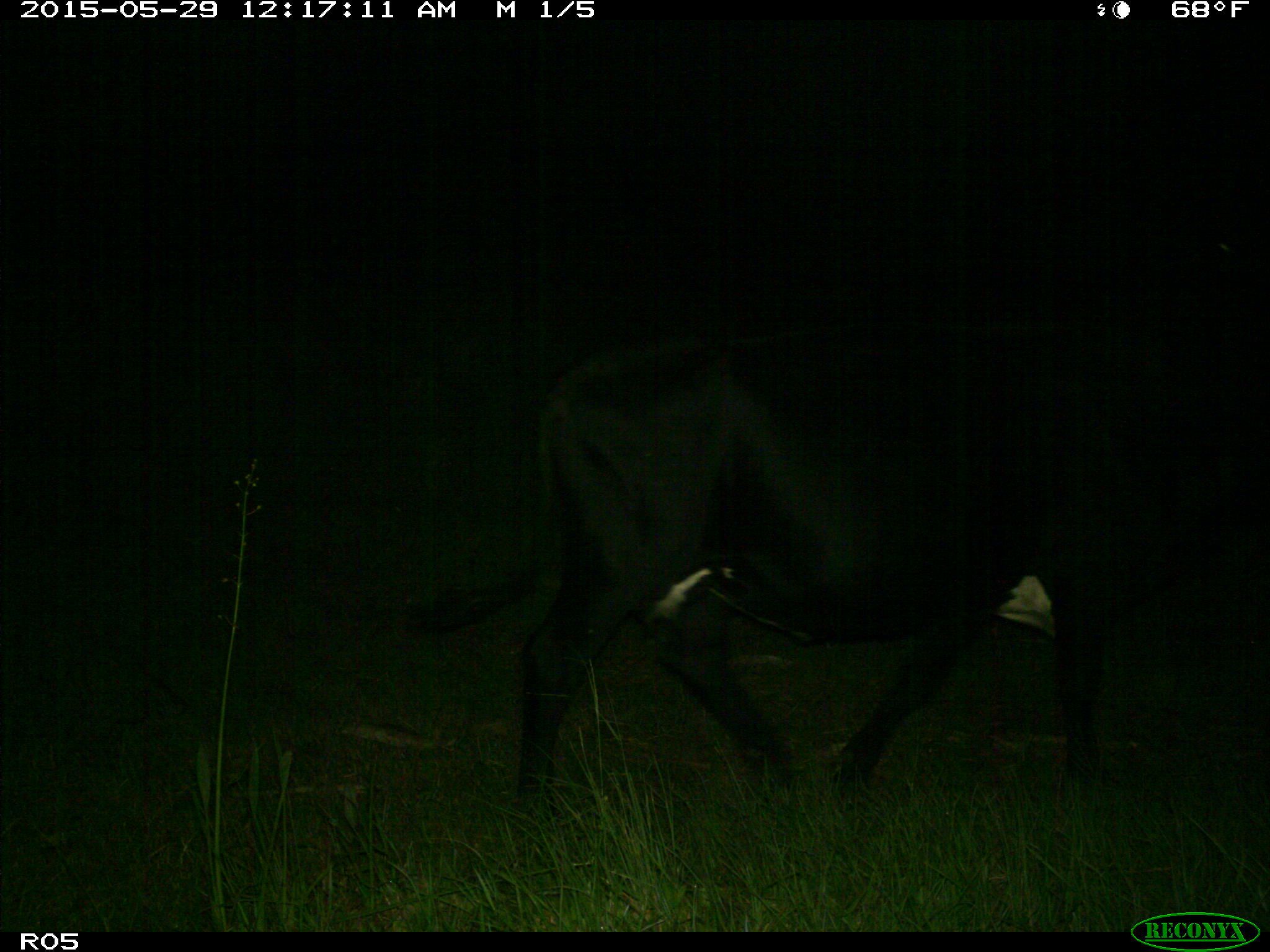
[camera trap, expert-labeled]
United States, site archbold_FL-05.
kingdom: Animalia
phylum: Chordata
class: Mammalia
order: Artiodactyla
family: Bovidae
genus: Bos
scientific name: Bos taurus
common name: domestic cow